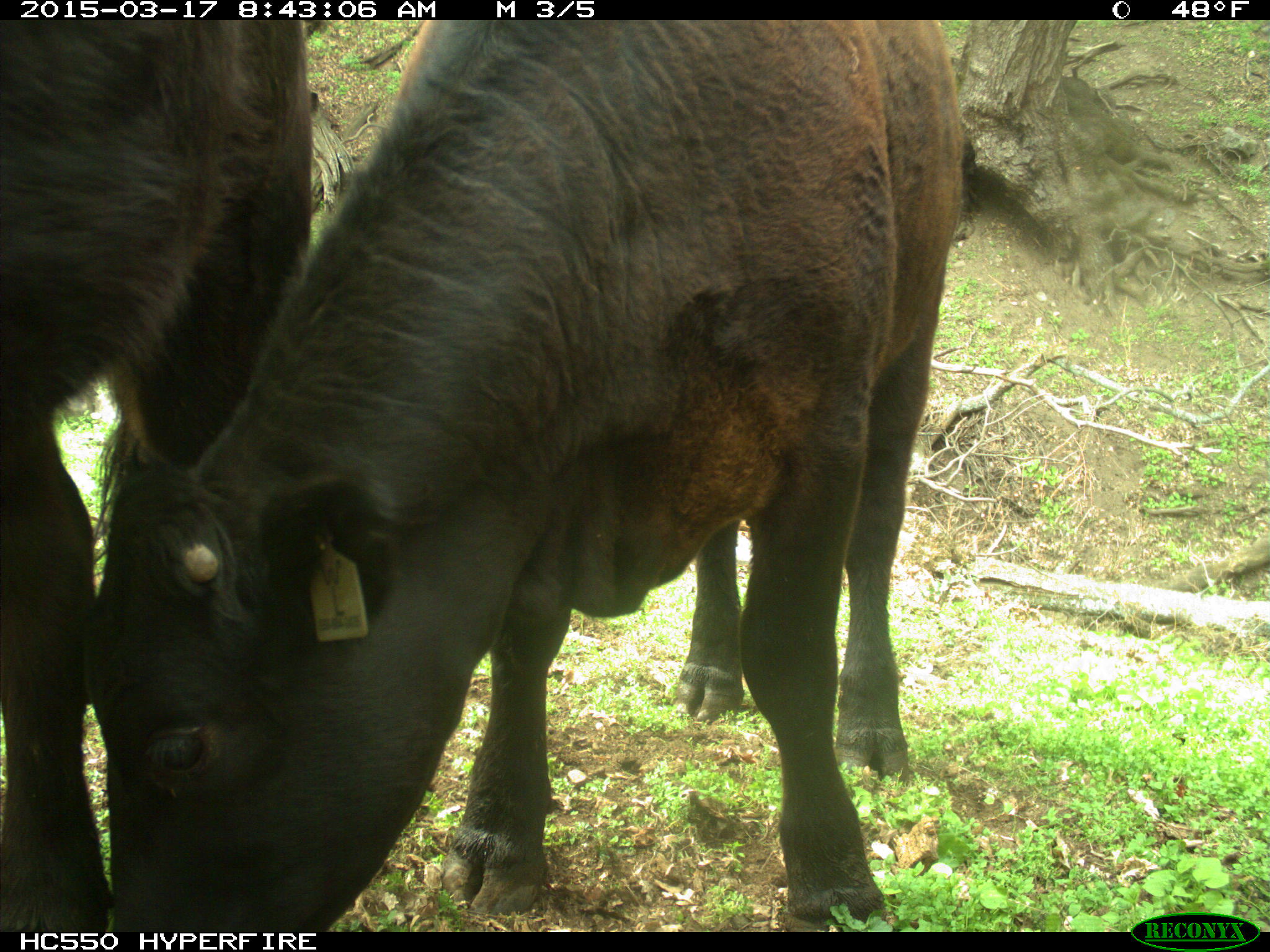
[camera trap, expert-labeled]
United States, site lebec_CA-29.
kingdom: Animalia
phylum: Chordata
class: Mammalia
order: Artiodactyla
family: Bovidae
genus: Bos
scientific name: Bos taurus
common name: domestic cow